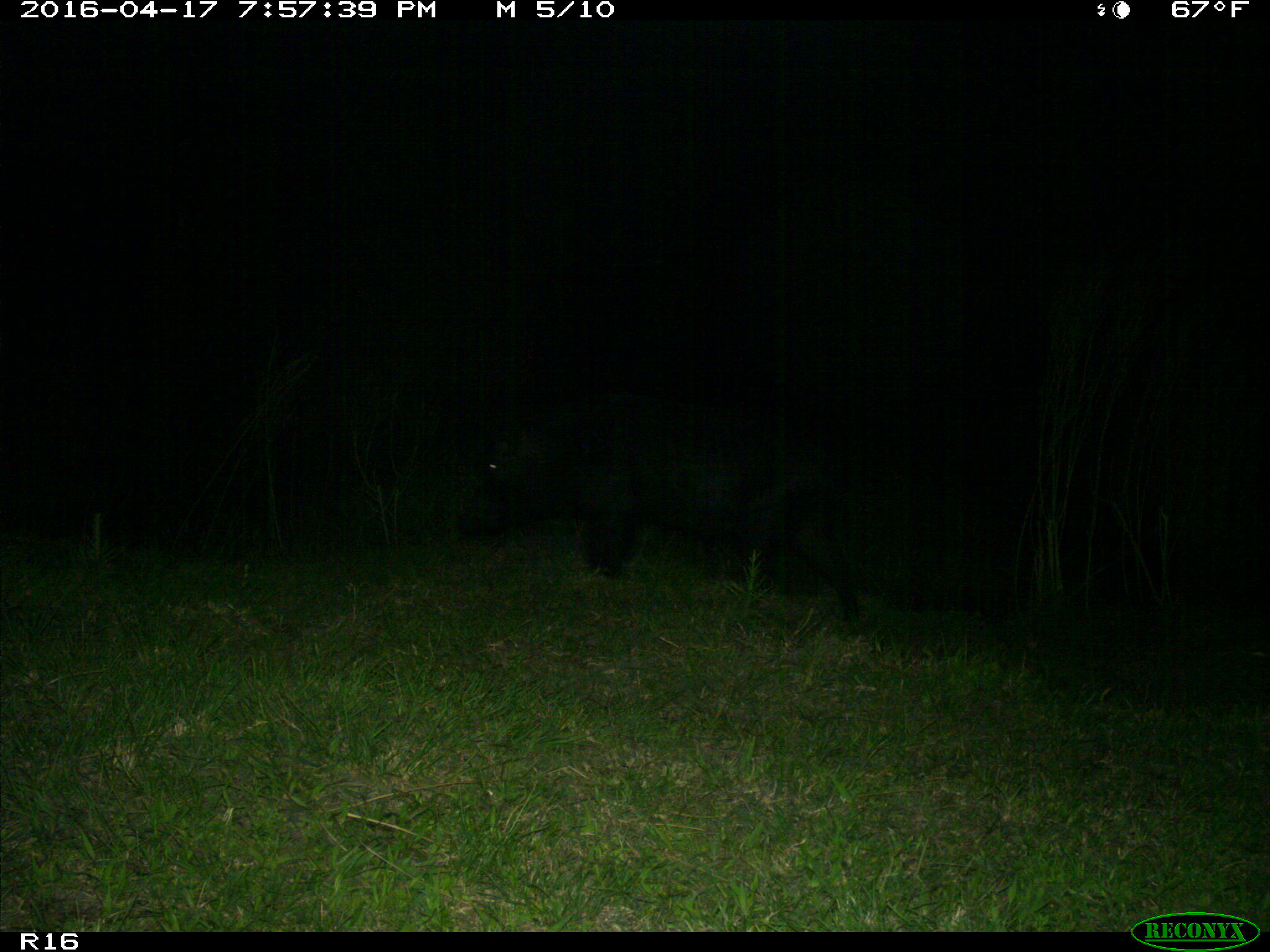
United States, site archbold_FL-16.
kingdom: Animalia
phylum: Chordata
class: Mammalia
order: Artiodactyla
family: Suidae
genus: Sus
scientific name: Sus scrofa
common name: wild boar